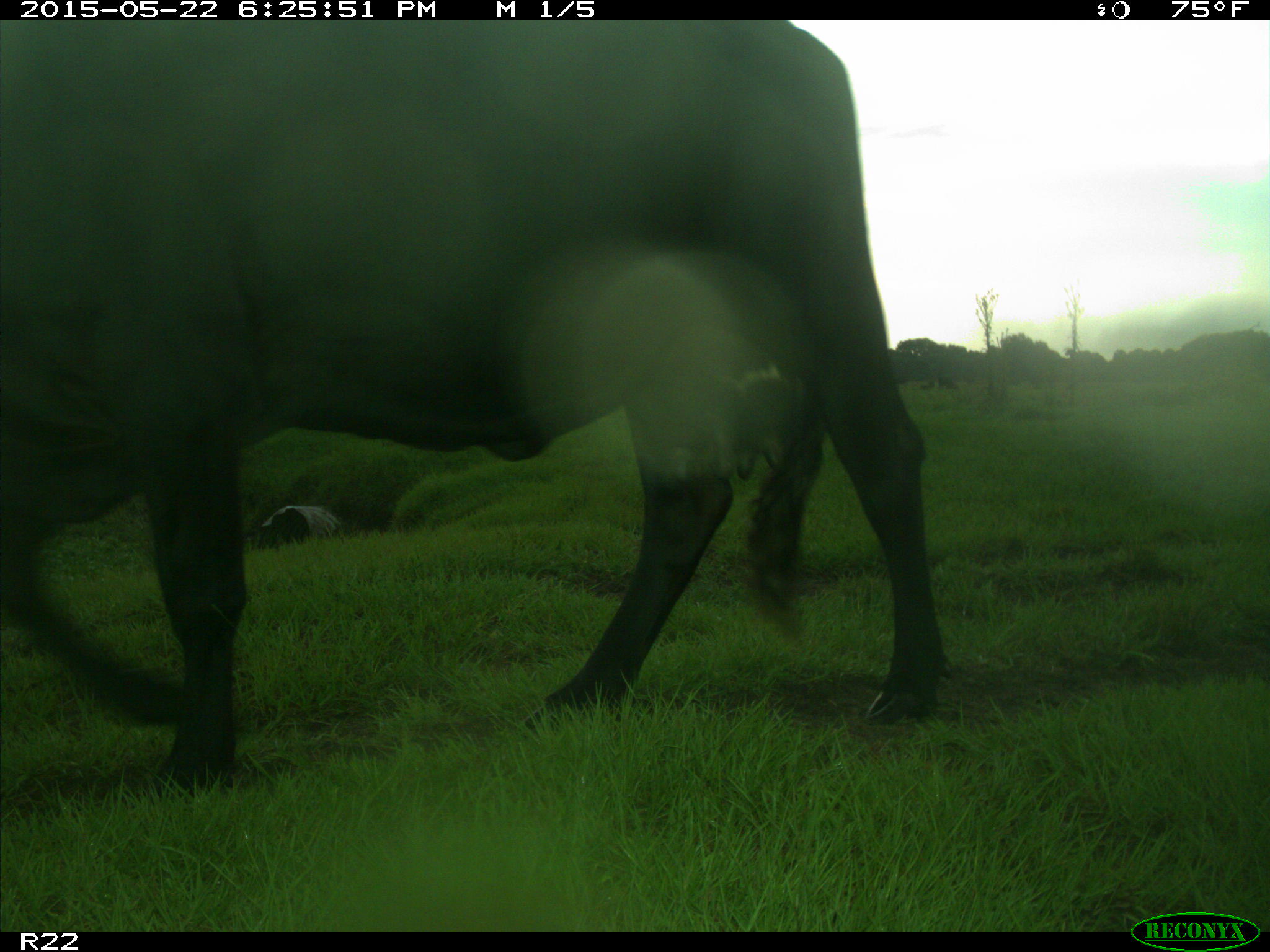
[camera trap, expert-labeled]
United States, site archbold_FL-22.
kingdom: Animalia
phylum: Chordata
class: Mammalia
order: Artiodactyla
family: Bovidae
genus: Bos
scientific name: Bos taurus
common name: domestic cow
Bos taurus (domestic cow).